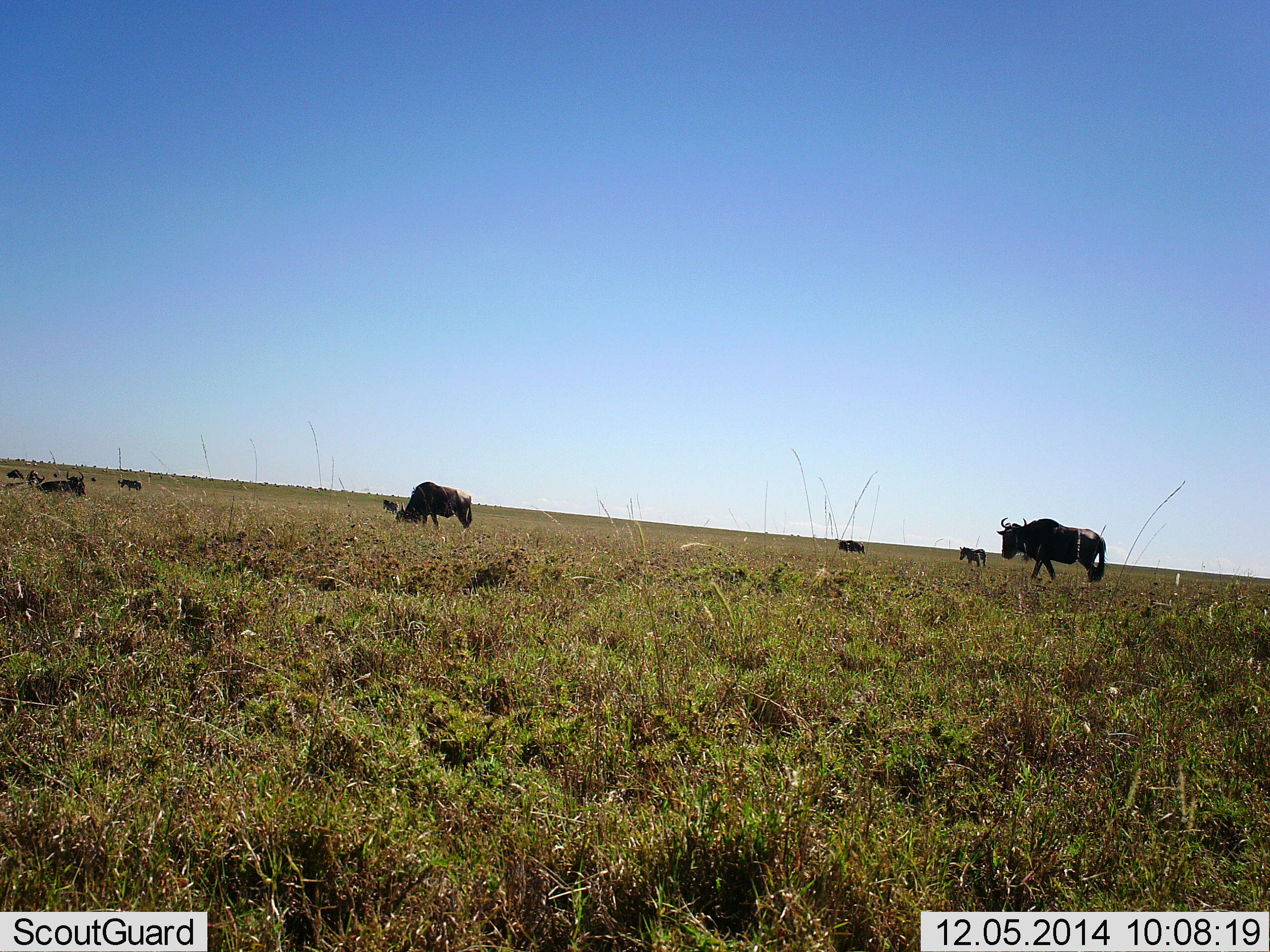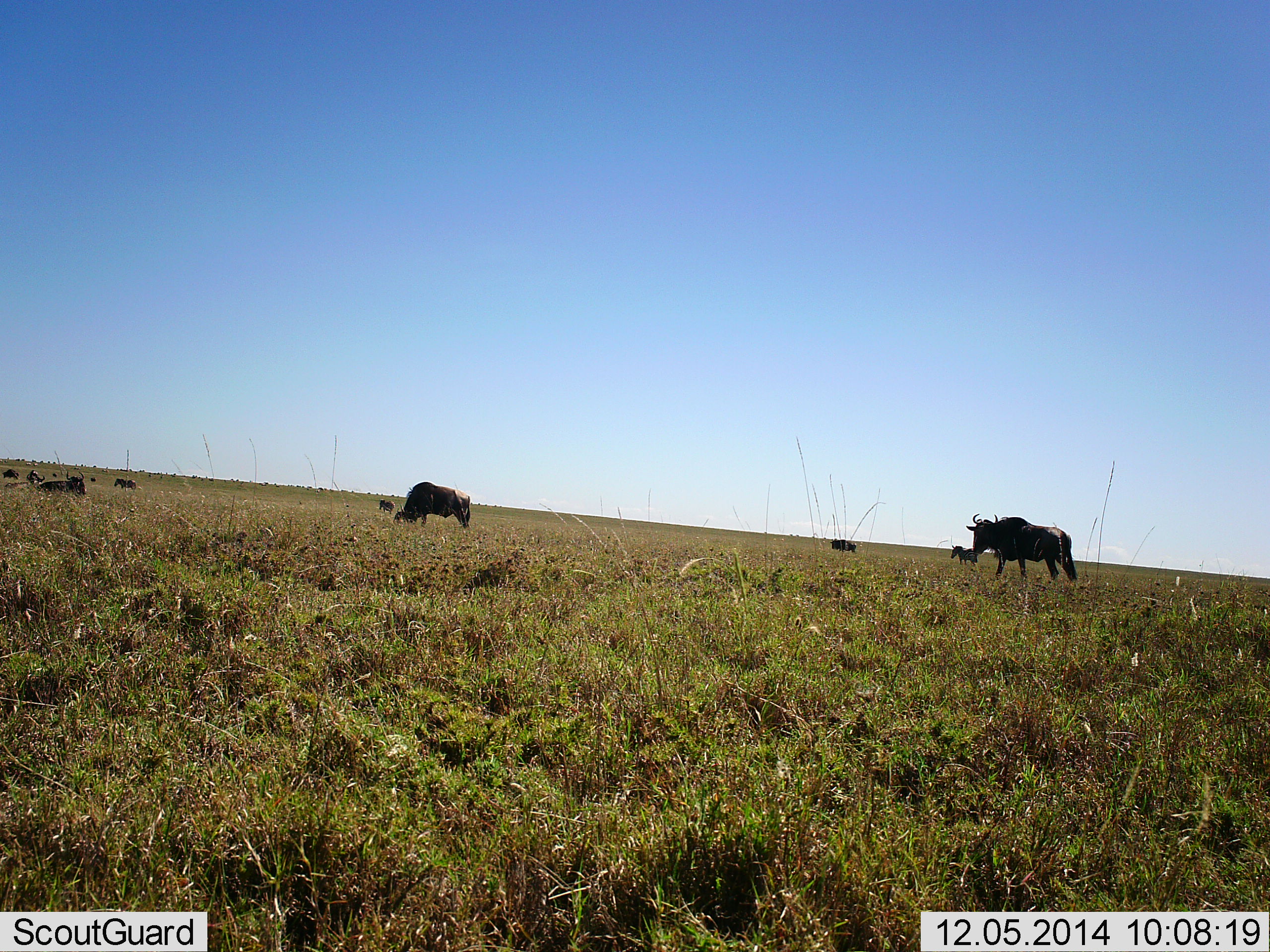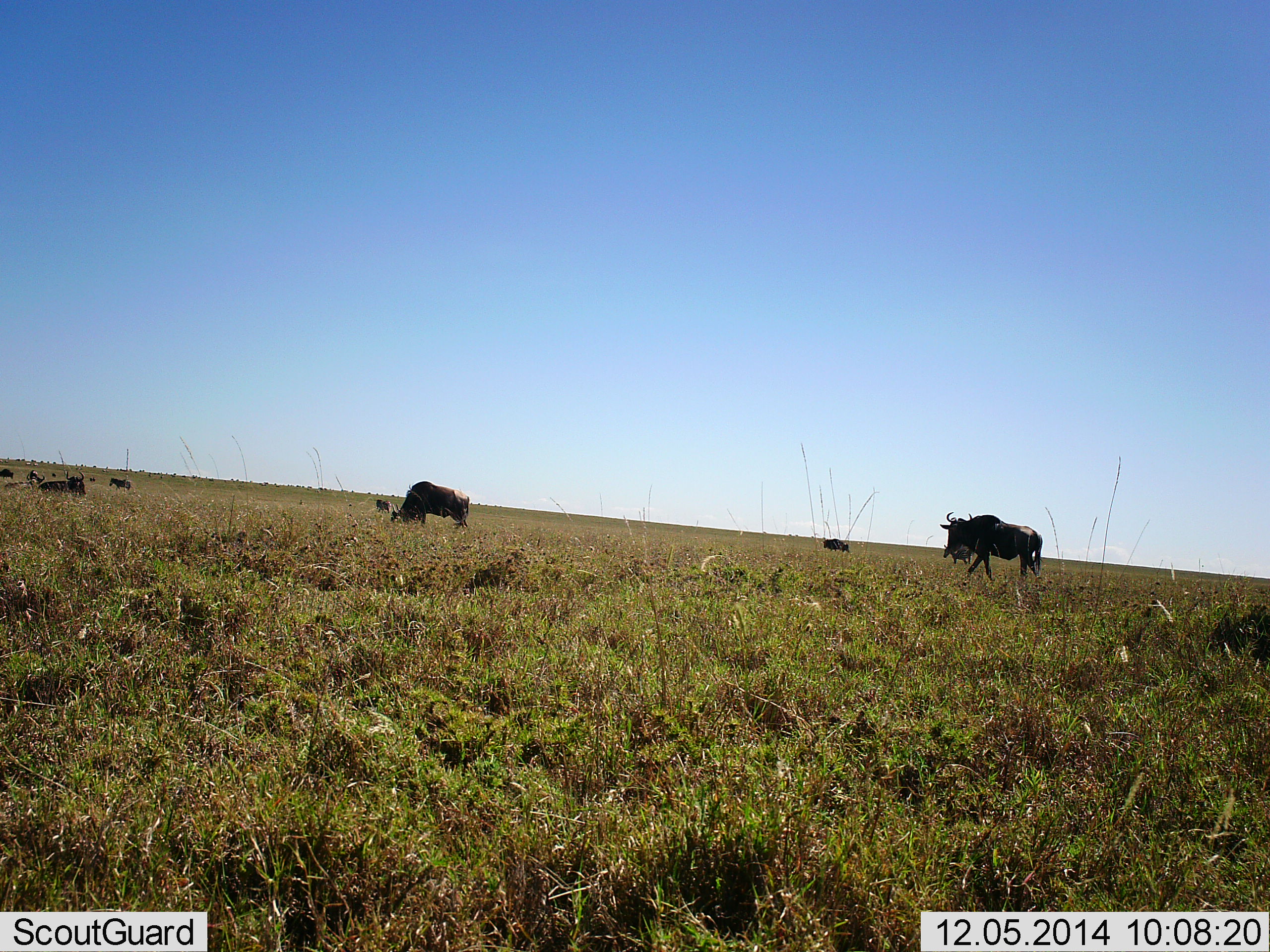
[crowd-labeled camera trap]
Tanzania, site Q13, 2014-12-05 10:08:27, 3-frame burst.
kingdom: Animalia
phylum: Chordata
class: Mammalia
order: Artiodactyla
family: Bovidae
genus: Connochaetes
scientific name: Connochaetes taurinus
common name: blue wildebeest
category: wildebeest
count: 9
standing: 58%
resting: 42%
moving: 42%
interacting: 0%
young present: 0%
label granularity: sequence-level